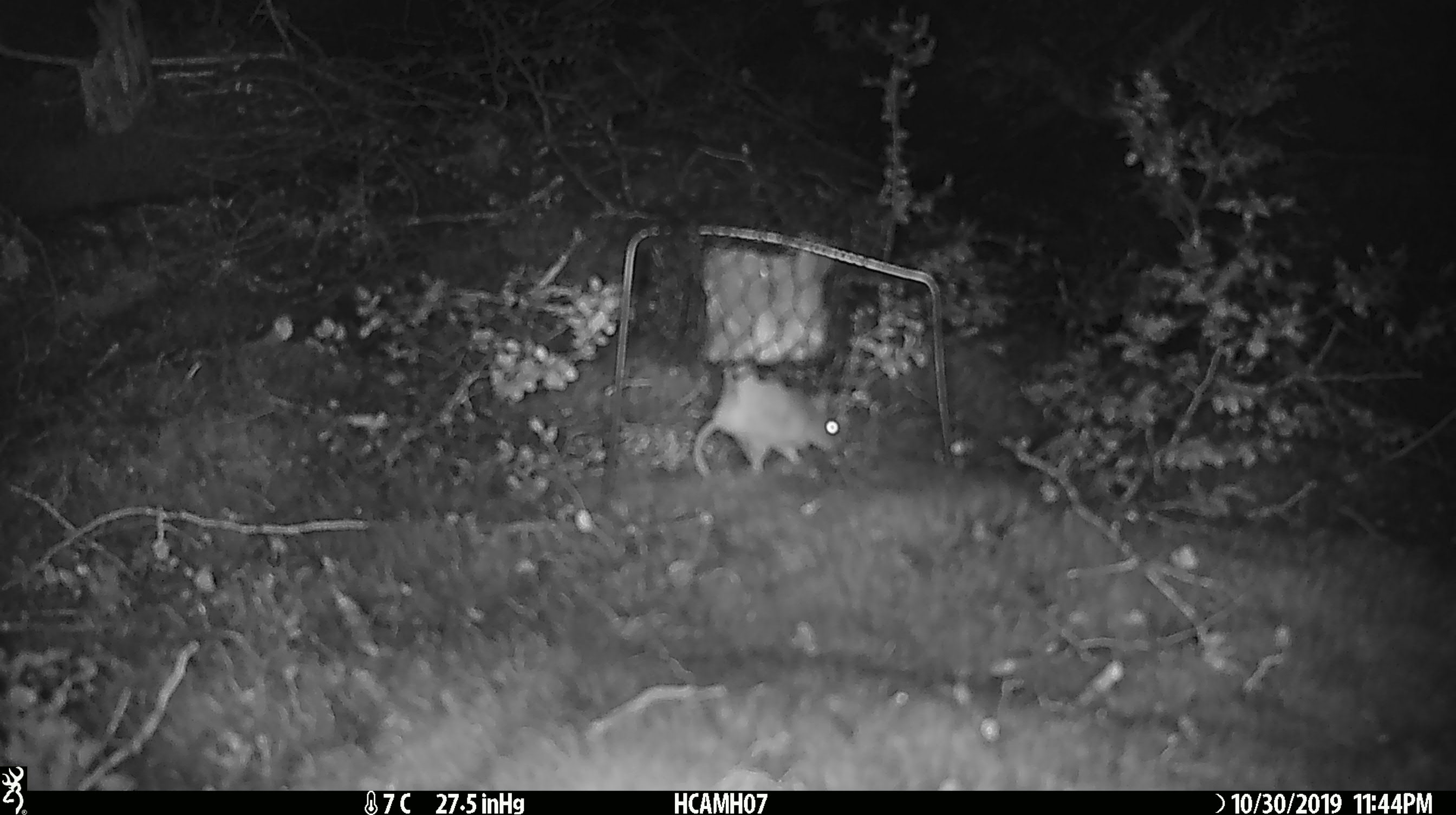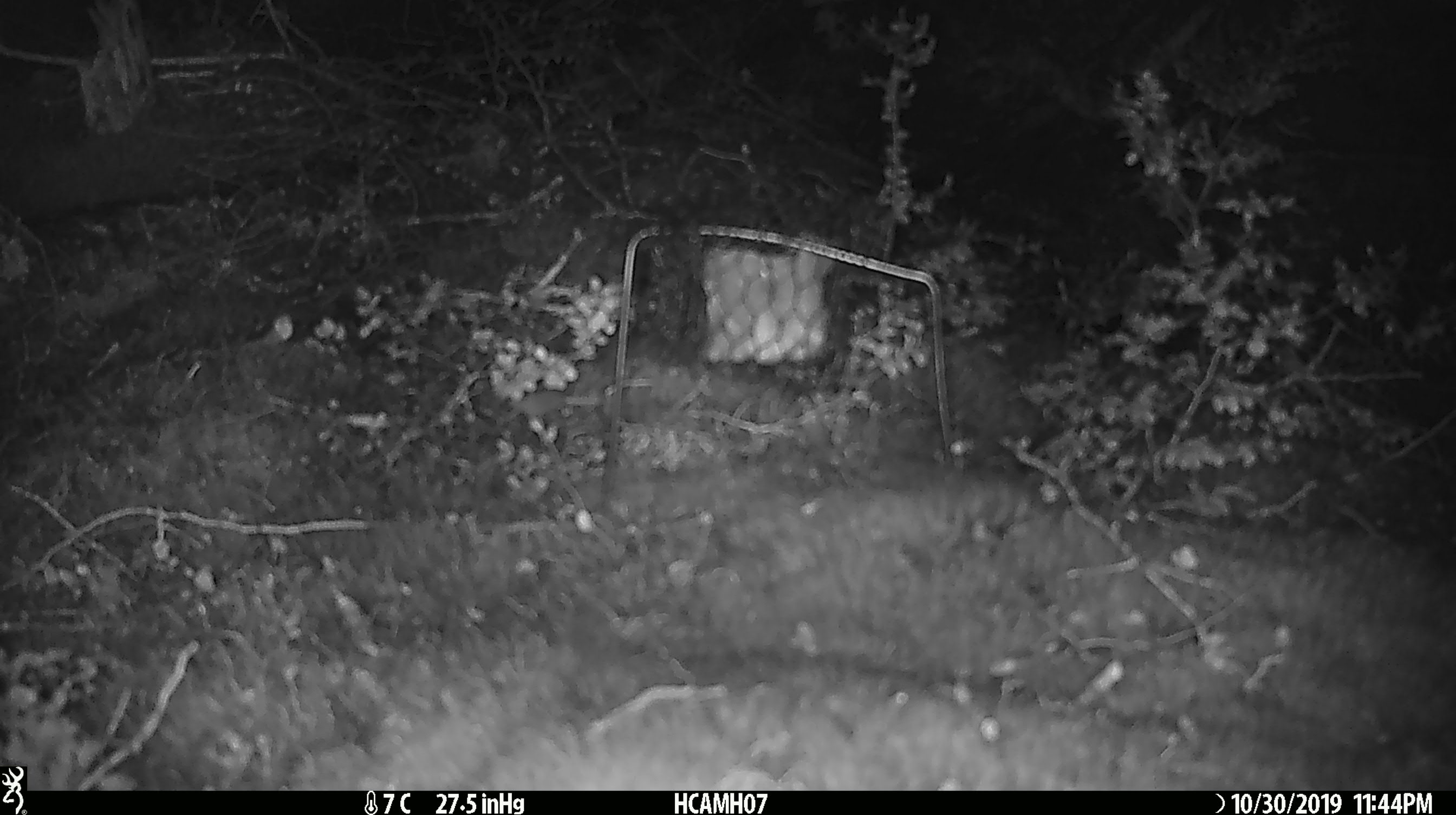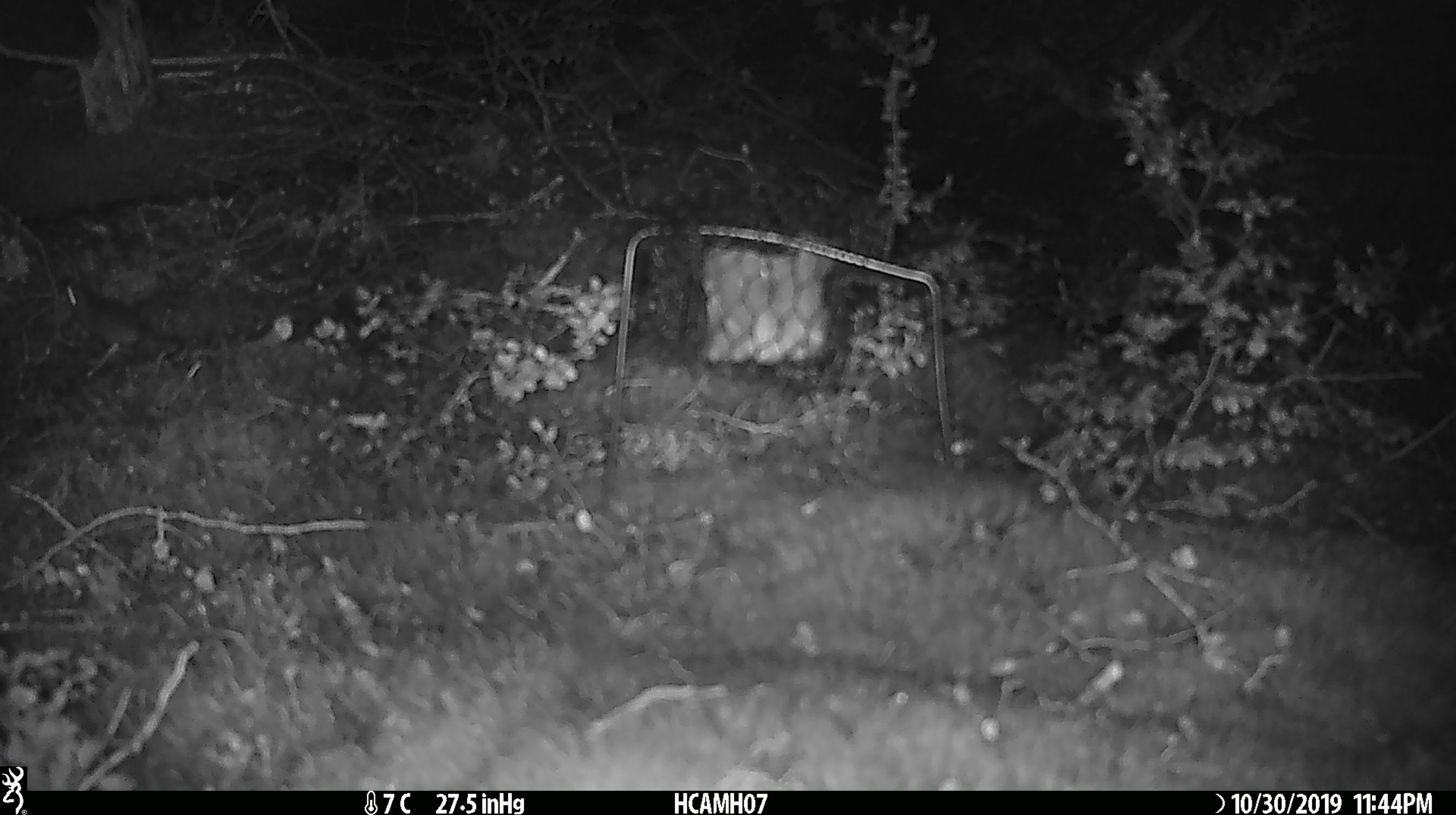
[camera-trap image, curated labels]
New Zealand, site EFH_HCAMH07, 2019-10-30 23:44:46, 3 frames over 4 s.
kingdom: Animalia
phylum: Chordata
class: Mammalia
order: Rodentia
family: Muridae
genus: Mus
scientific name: Mus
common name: mouse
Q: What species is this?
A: Mouse (Mus).